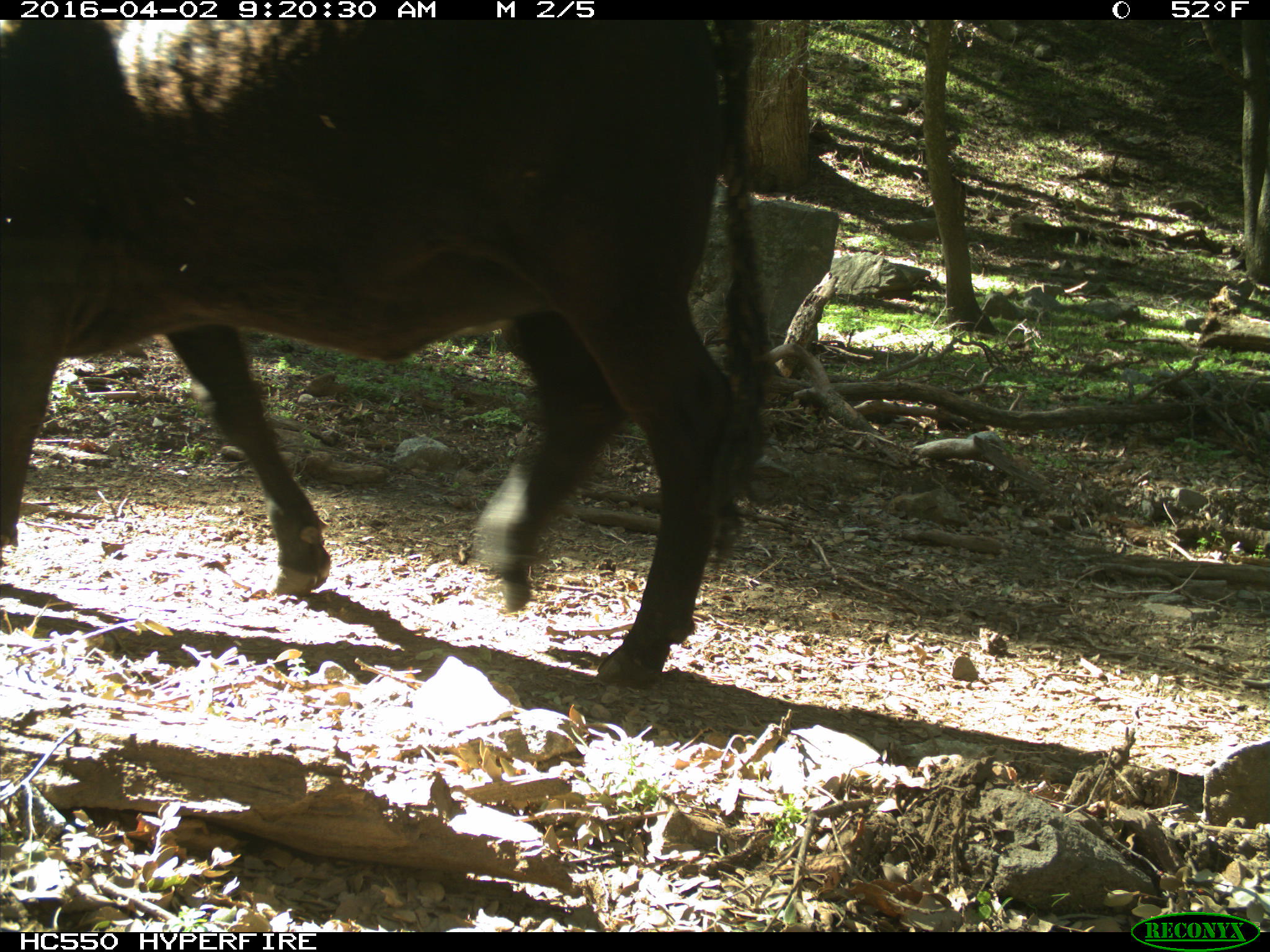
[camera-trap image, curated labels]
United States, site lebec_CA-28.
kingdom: Animalia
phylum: Chordata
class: Mammalia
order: Artiodactyla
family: Bovidae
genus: Bos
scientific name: Bos taurus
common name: domestic cow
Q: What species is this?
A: Bos taurus (domestic cow).